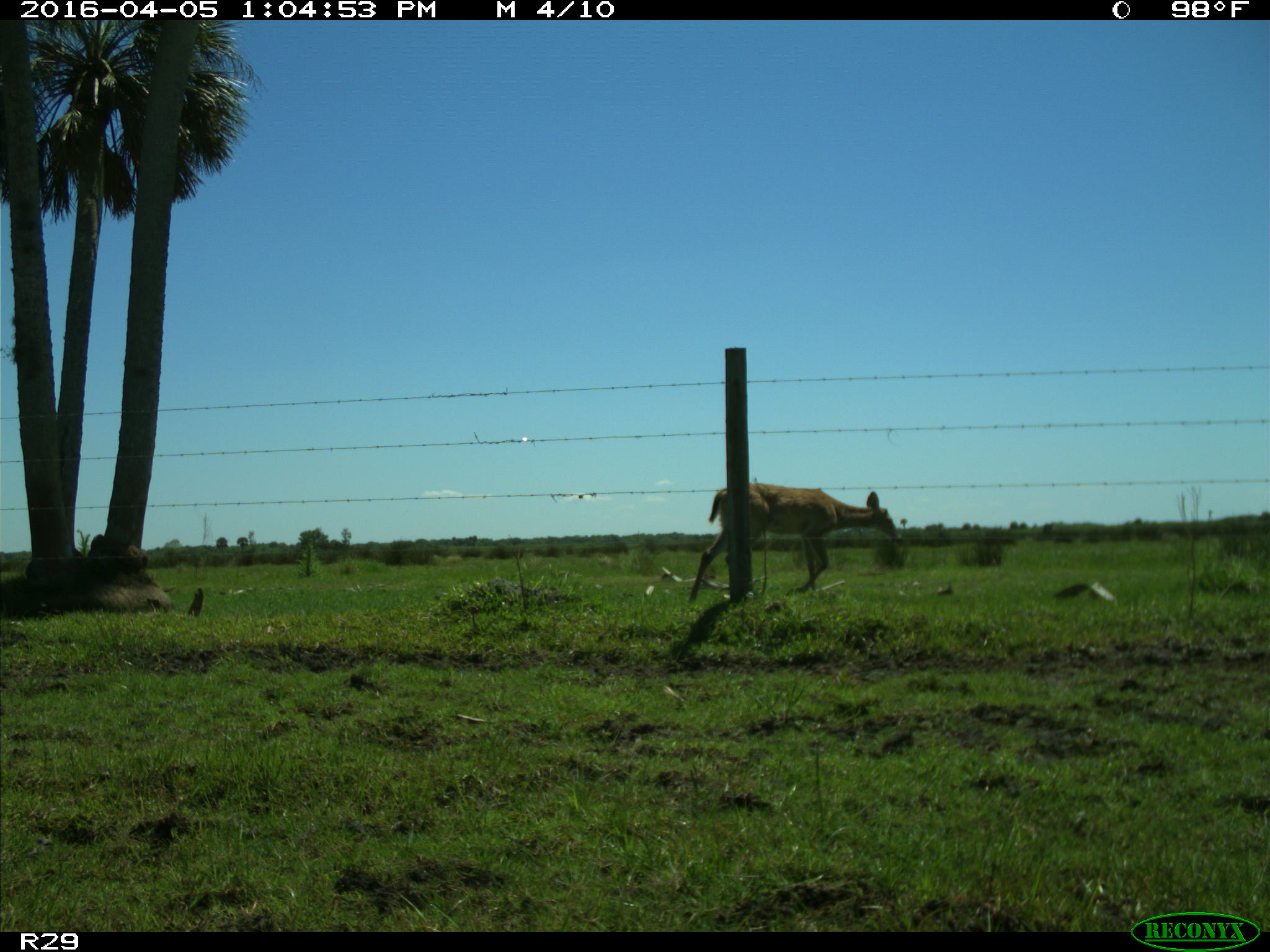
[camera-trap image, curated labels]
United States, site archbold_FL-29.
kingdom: Animalia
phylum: Chordata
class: Mammalia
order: Artiodactyla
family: Cervidae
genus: Odocoileus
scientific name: Odocoileus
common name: deer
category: unidentified deer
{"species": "unidentified deer (deer) (Odocoileus)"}